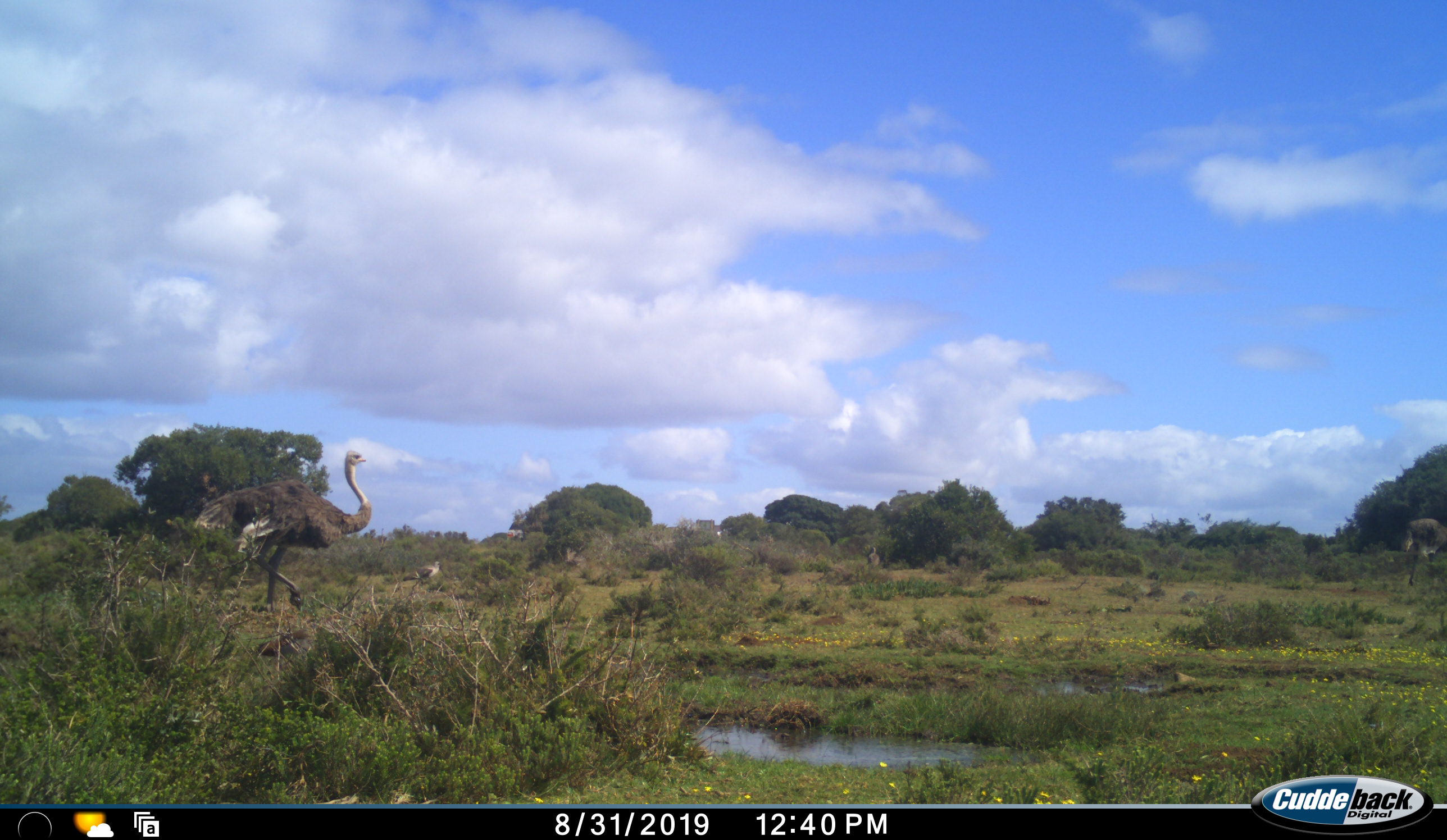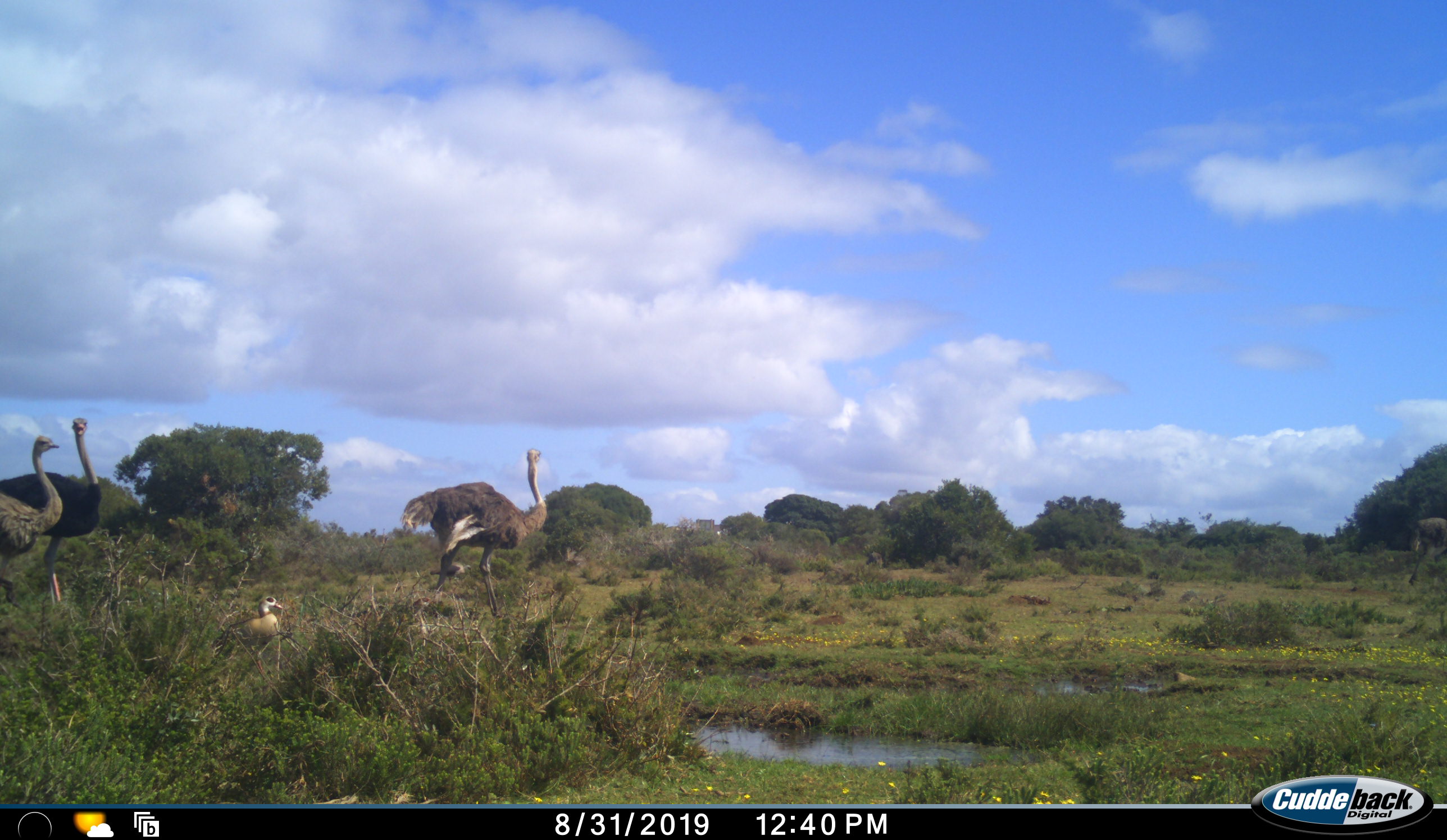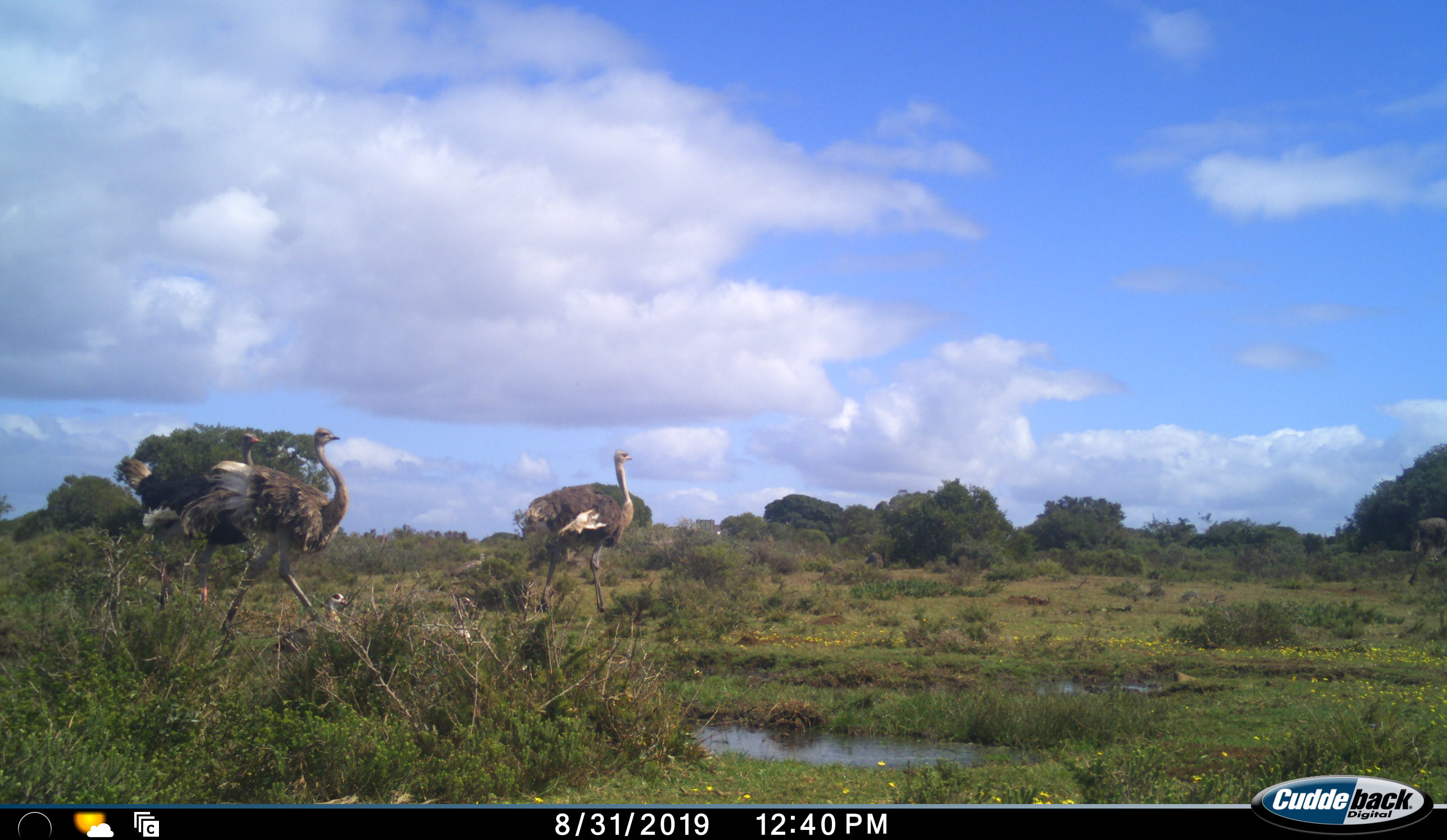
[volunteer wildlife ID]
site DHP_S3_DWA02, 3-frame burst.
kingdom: Animalia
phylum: Chordata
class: Aves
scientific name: Aves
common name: bird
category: birdother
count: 3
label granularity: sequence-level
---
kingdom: Animalia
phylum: Chordata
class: Aves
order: Struthioniformes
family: Struthionidae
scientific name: Struthionidae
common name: ostrich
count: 3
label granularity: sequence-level